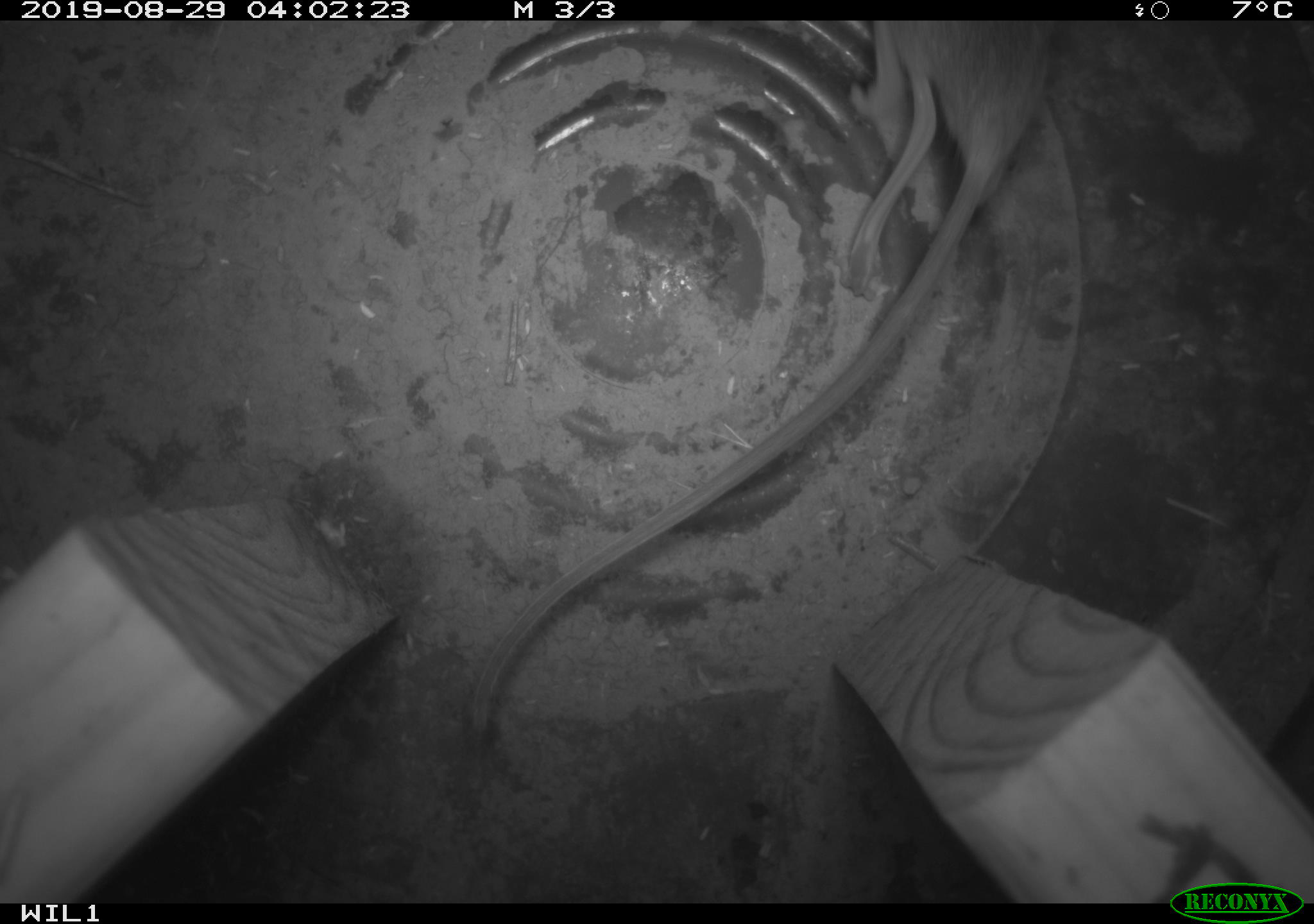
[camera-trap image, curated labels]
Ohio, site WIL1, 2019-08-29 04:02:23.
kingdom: Animalia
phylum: Chordata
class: Mammalia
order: Rodentia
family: Cricetidae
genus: Peromyscus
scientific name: Peromyscus leucopus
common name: white-footed mouse